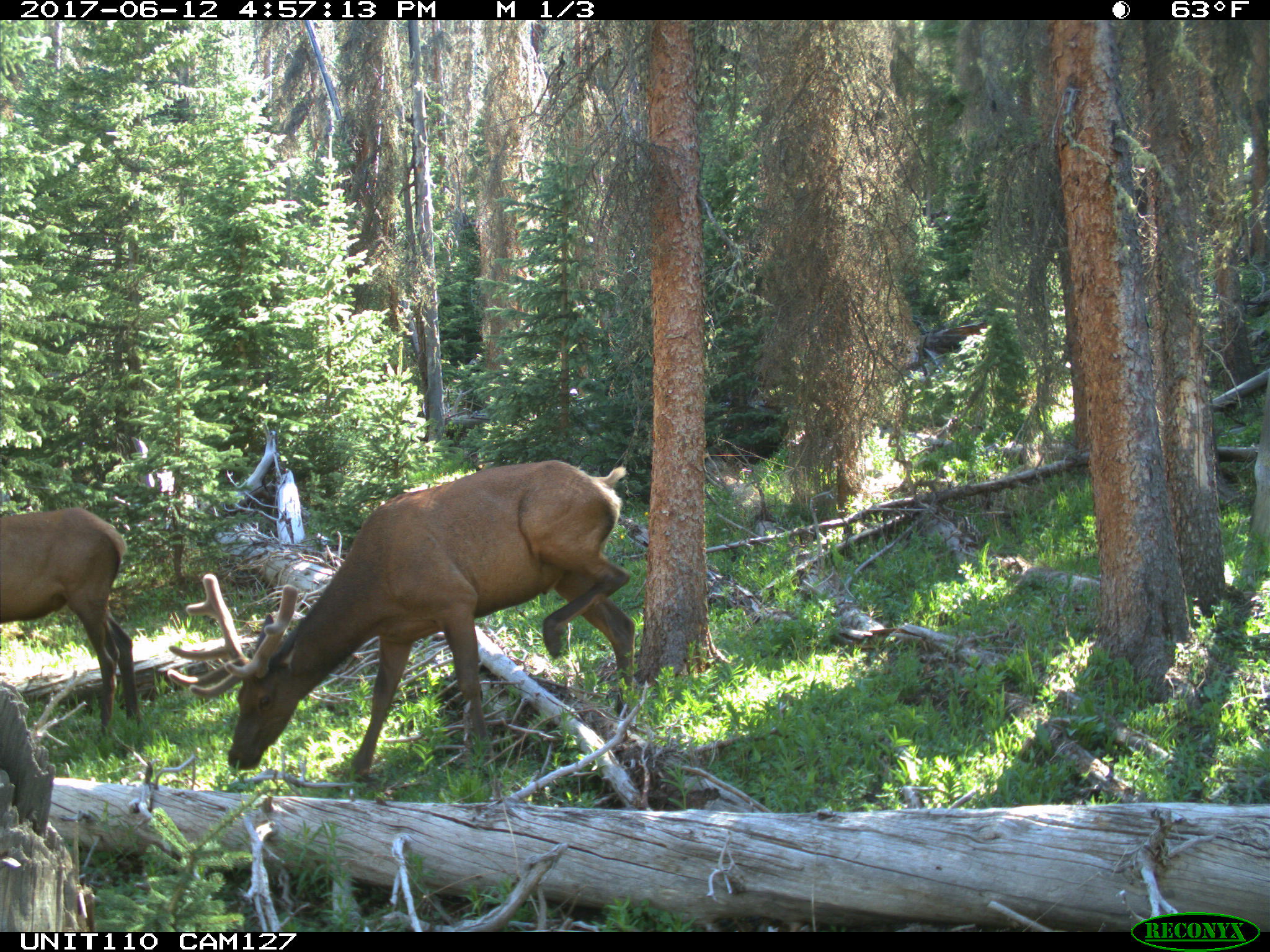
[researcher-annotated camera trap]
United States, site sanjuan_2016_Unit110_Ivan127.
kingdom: Animalia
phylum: Chordata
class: Mammalia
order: Artiodactyla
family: Cervidae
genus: Cervus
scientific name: Cervus elaphus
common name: red deer